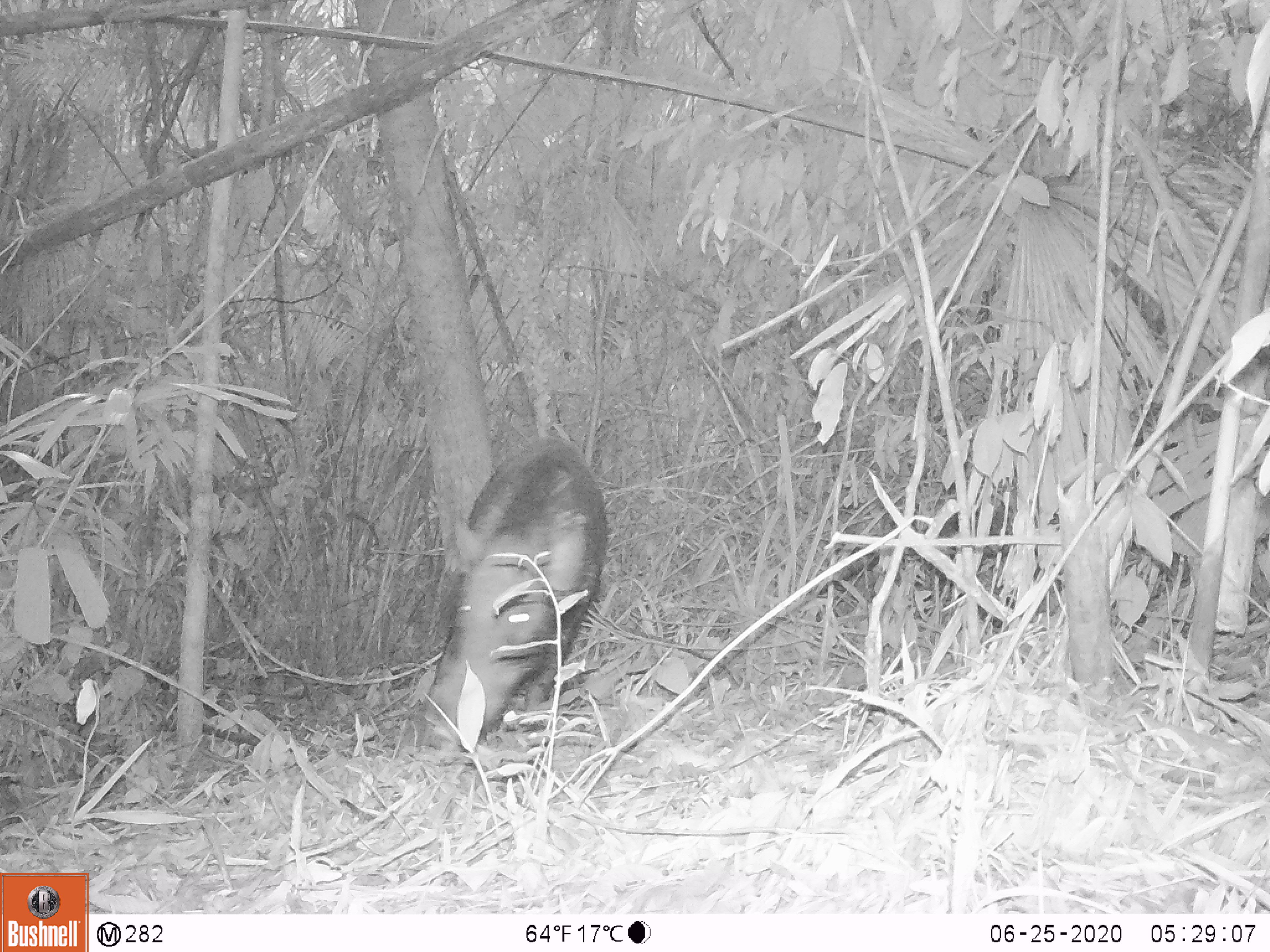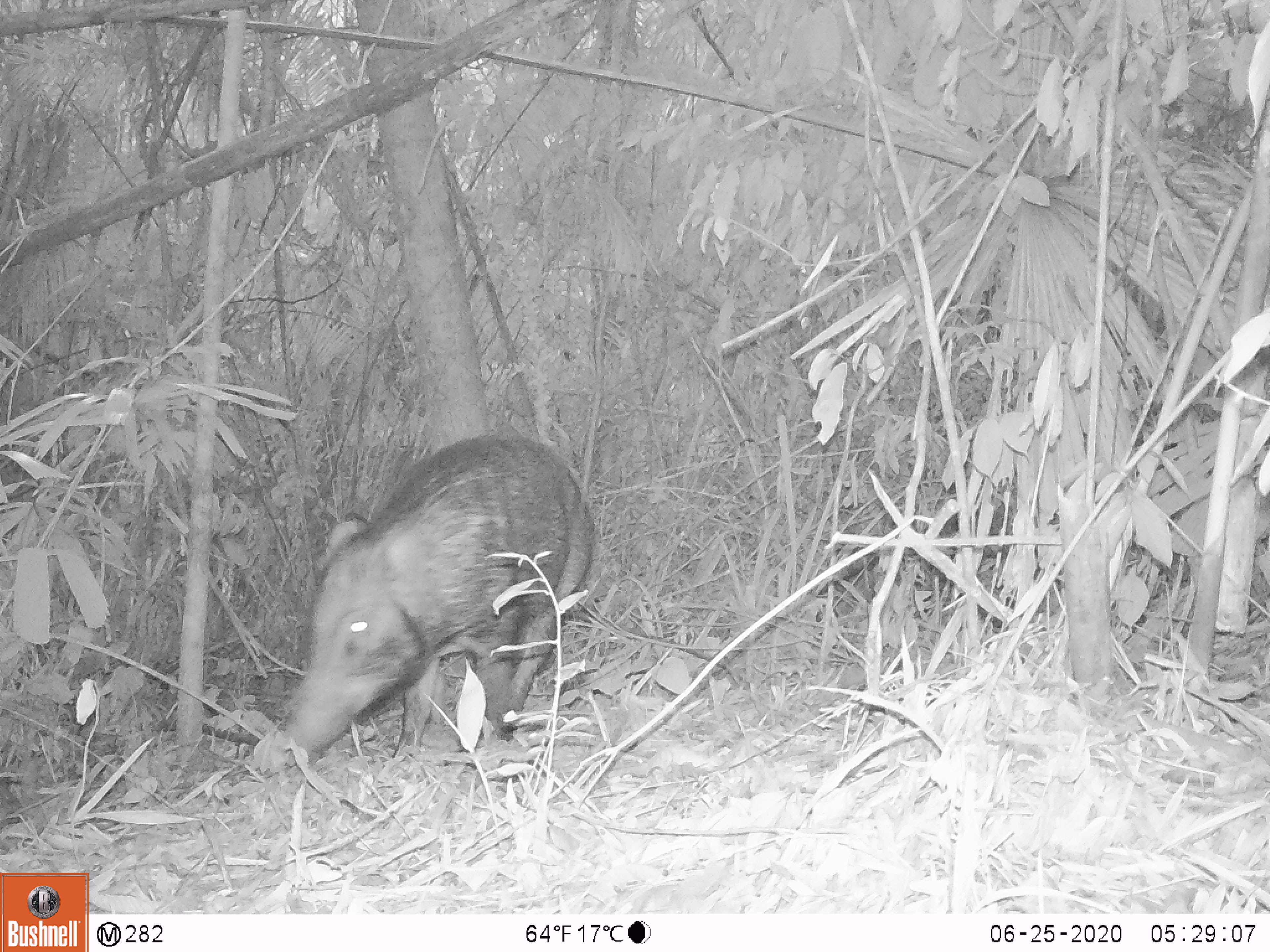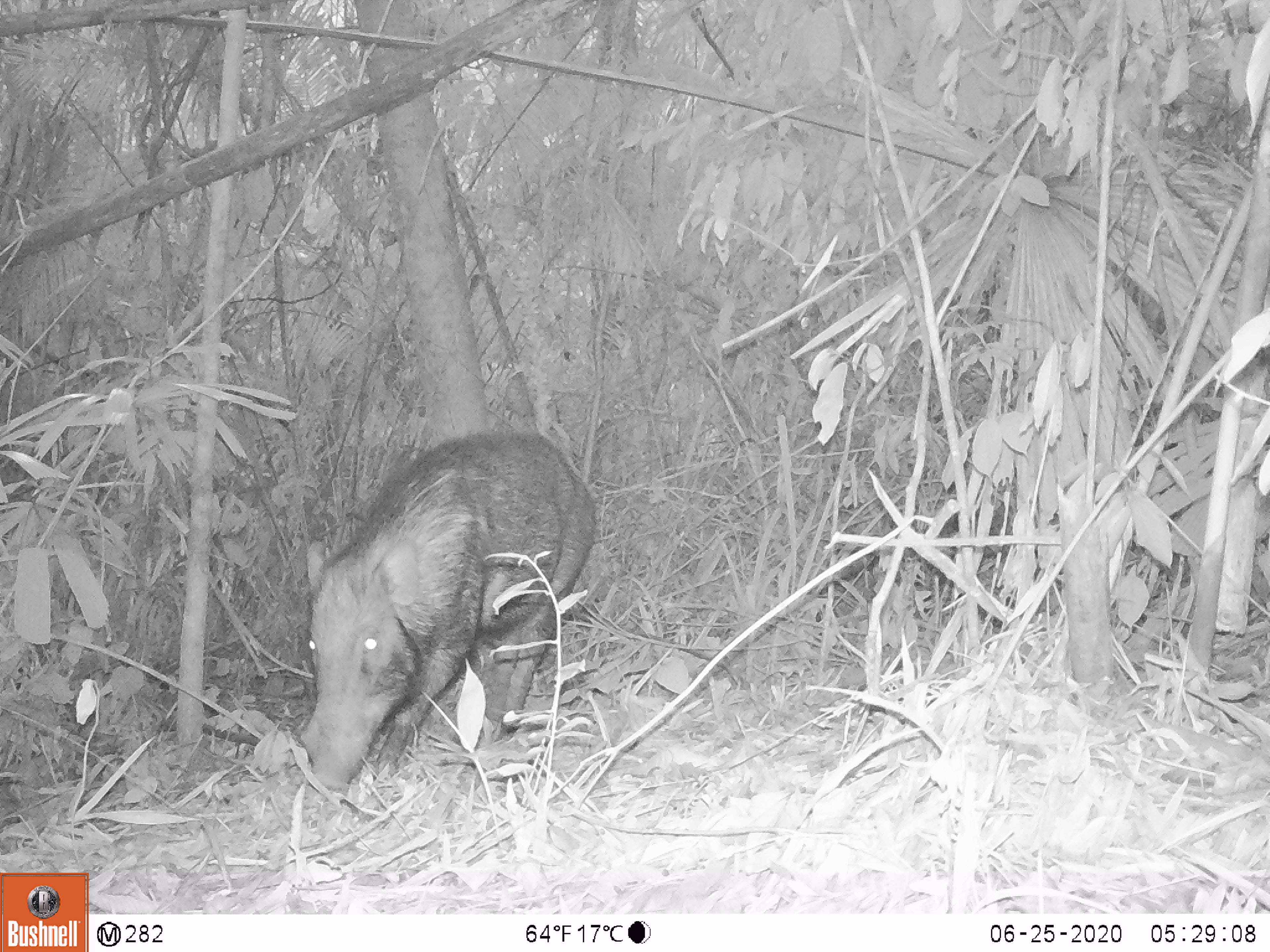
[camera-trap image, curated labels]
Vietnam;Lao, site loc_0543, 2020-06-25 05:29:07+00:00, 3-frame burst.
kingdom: Animalia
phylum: Chordata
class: Mammalia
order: Artiodactyla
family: Suidae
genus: Sus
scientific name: Sus scrofa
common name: eurasian wild pig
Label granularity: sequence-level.